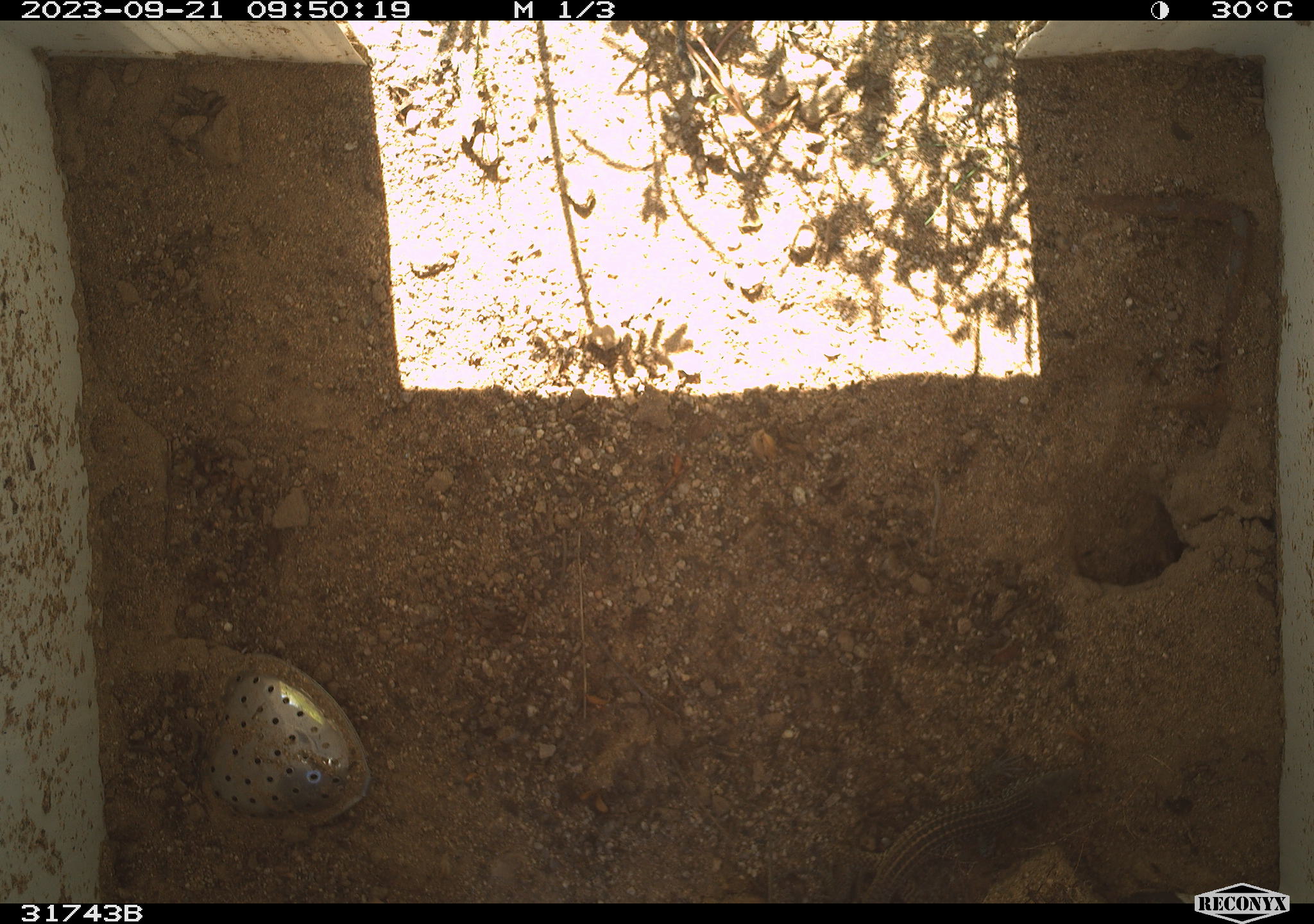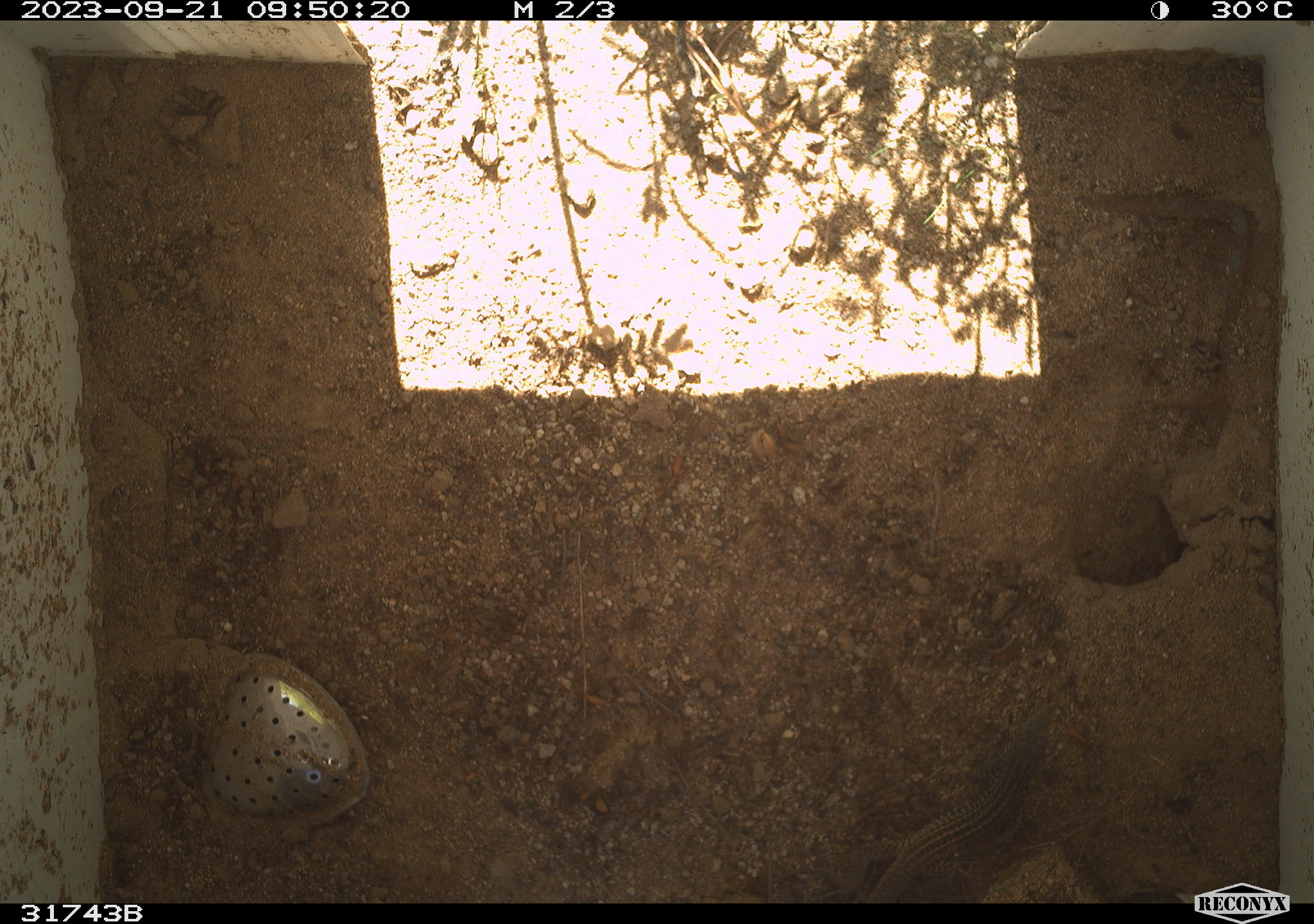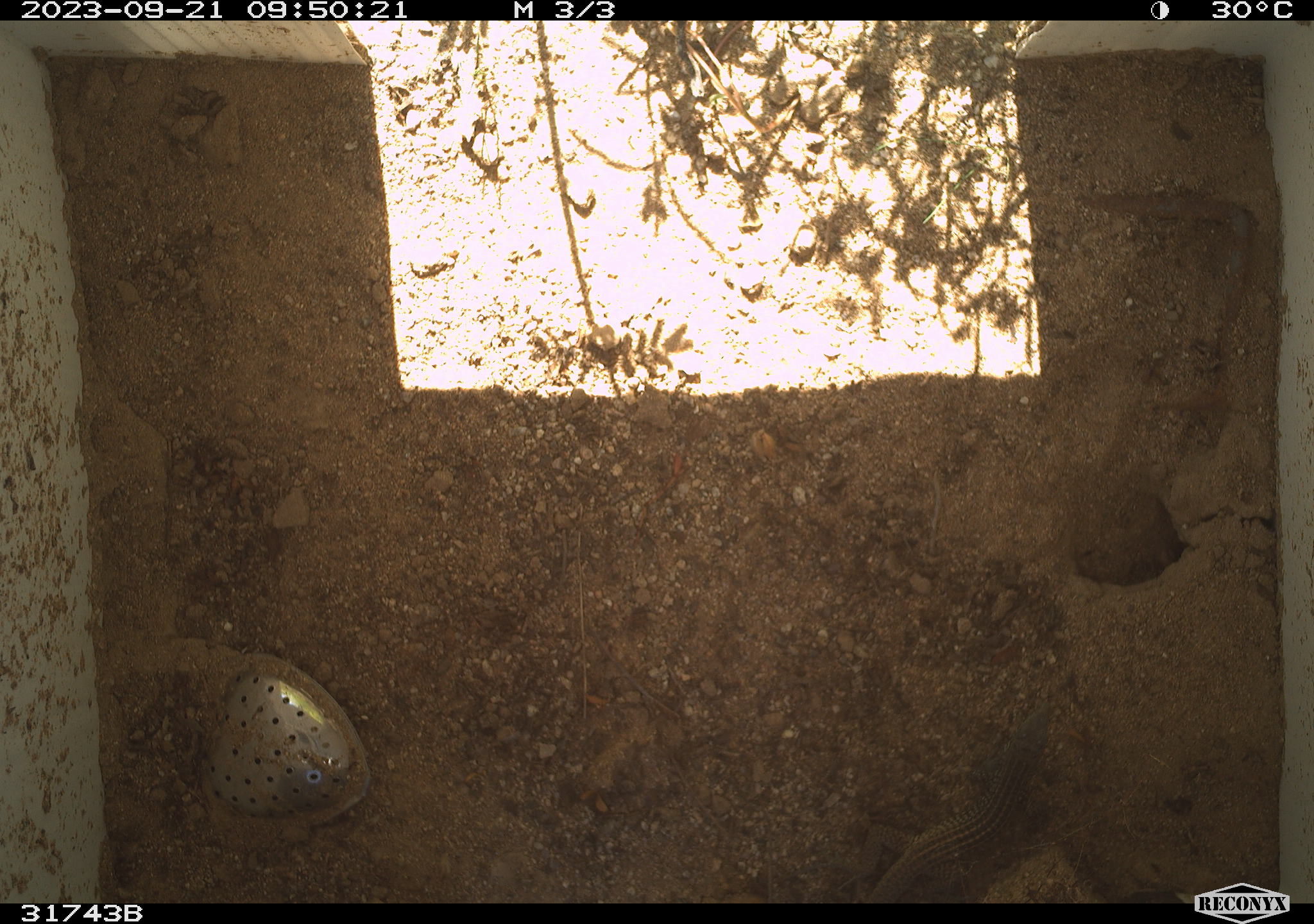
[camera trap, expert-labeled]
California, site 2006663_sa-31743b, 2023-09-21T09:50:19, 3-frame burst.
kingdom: Animalia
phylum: Chordata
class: Reptilia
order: Squamata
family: Teiidae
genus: Aspidoscelis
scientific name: Aspidoscelis tigris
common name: western whiptail